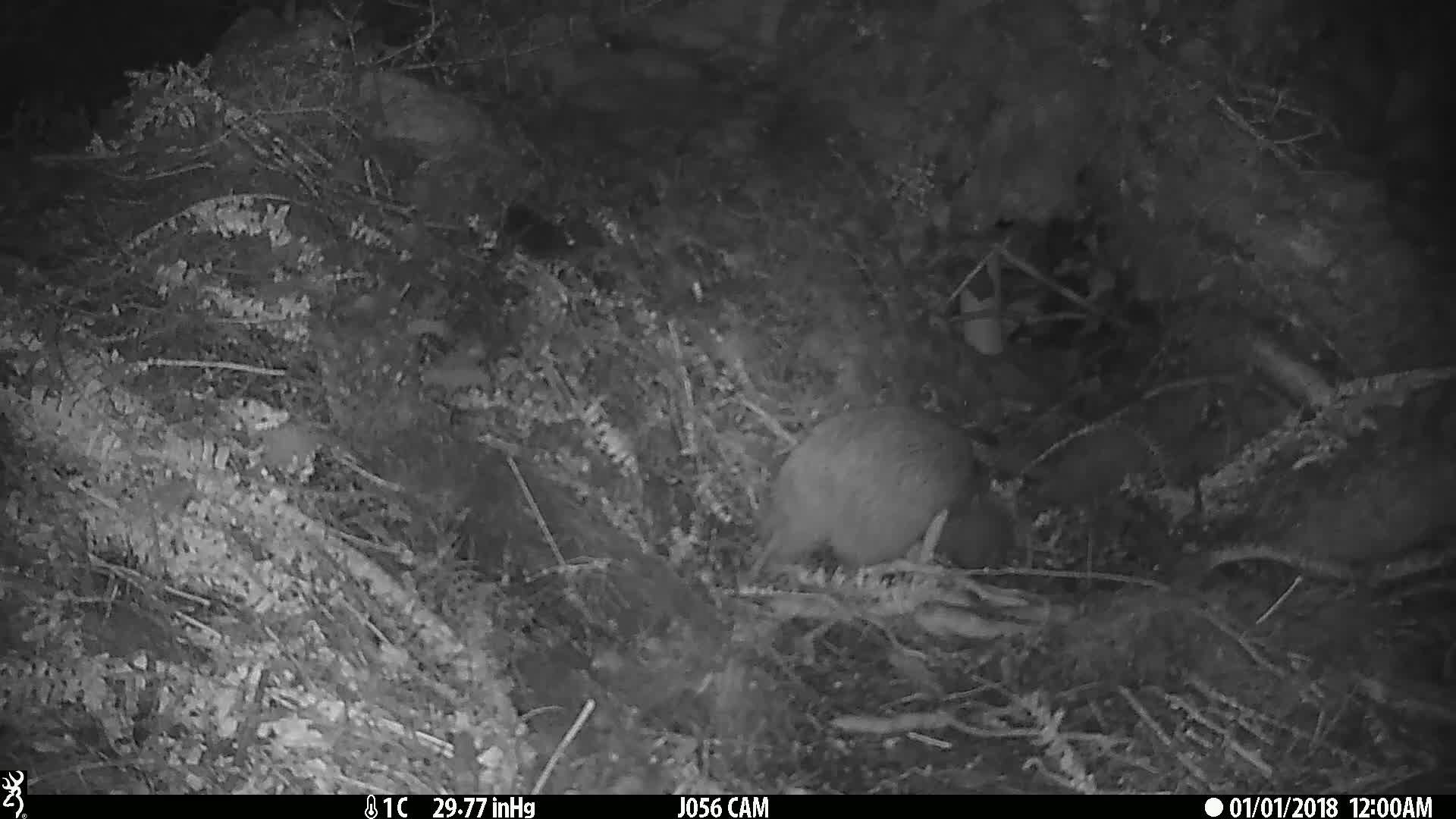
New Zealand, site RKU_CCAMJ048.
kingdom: Animalia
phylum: Chordata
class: Aves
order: Apterygiformes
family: Apterygidae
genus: Apteryx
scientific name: Apteryx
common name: kiwi